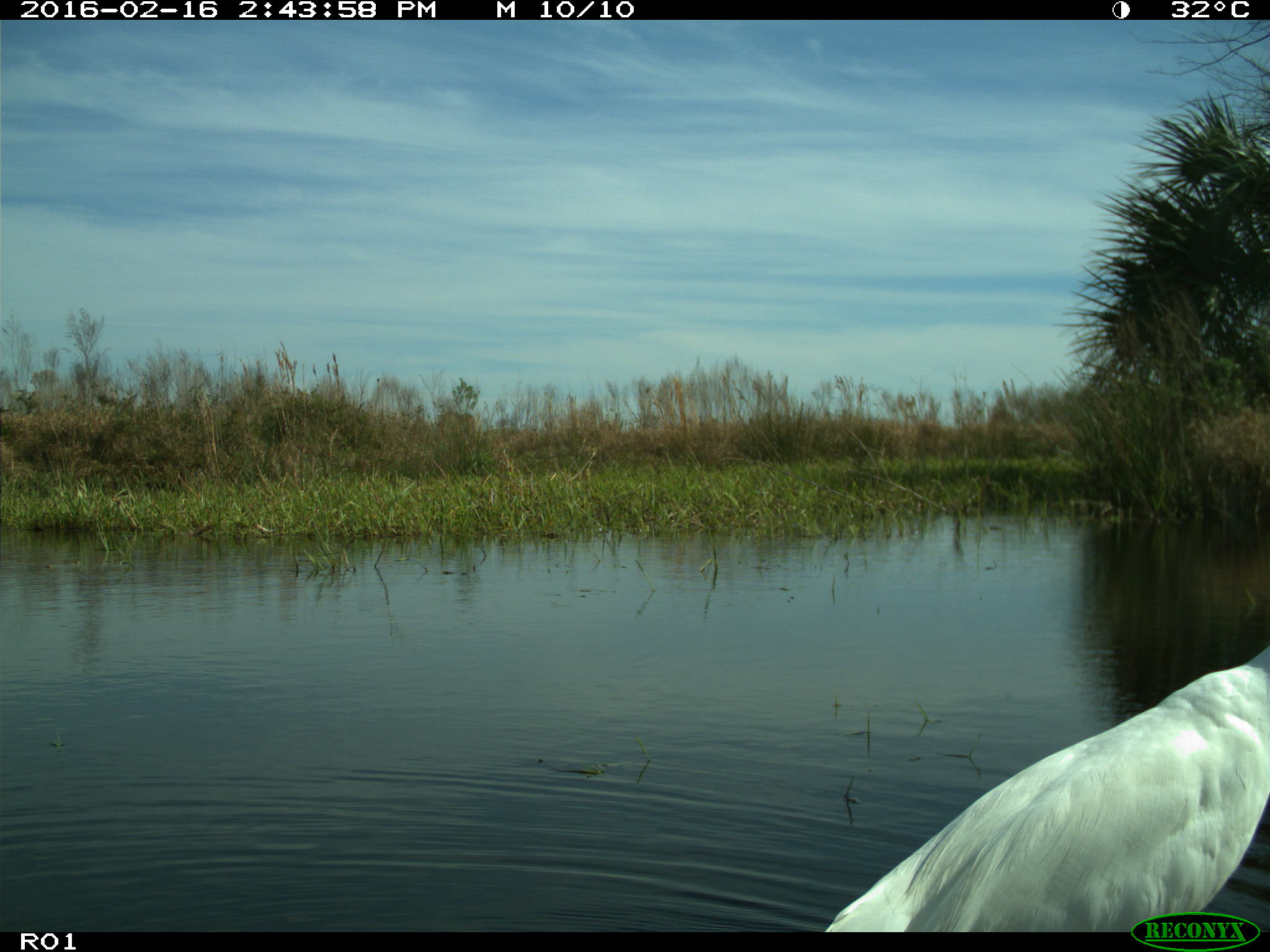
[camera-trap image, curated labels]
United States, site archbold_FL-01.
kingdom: Animalia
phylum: Chordata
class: Aves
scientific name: Aves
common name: birds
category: unidentified bird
Unidentified bird (birds) (Aves).